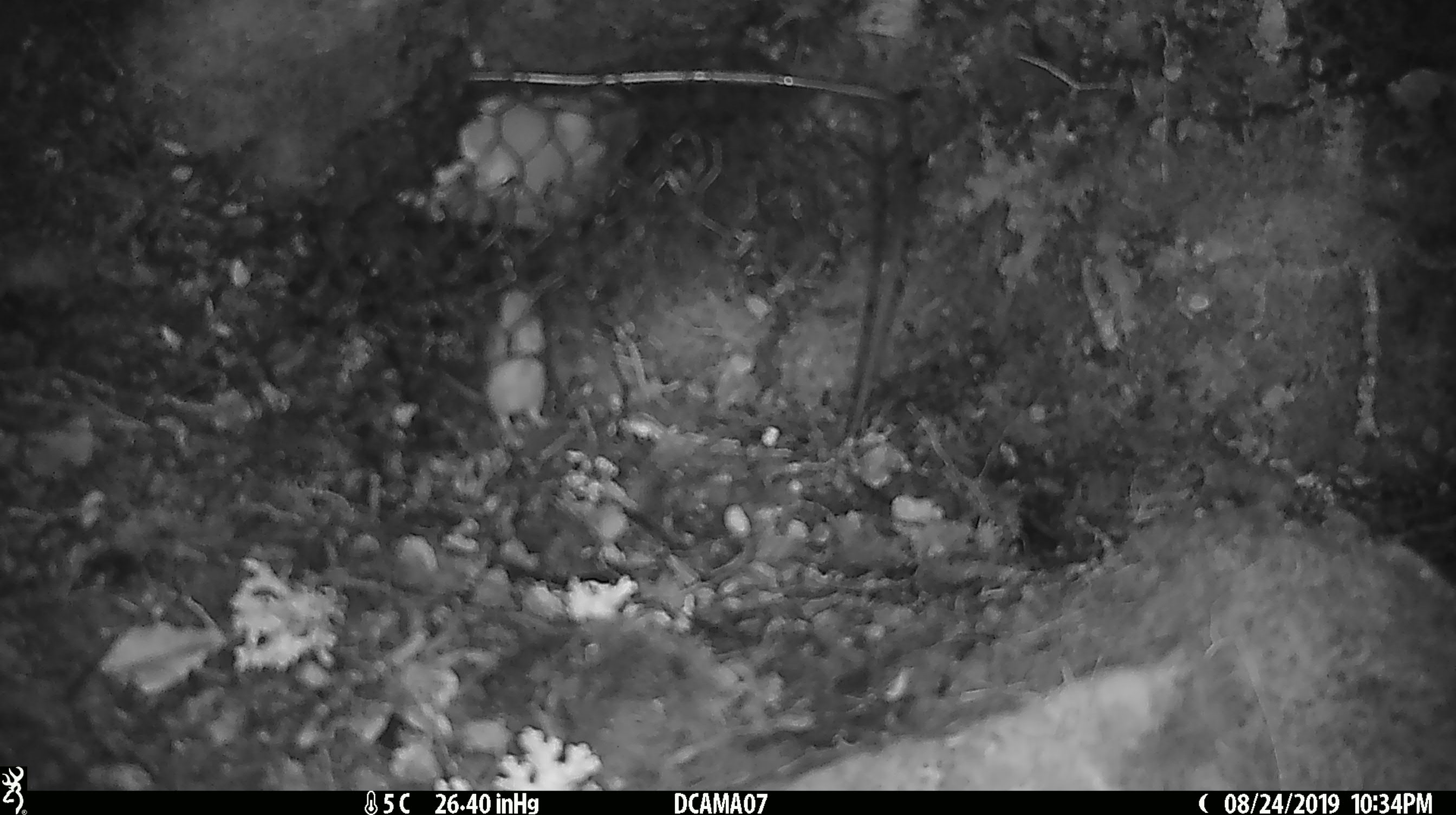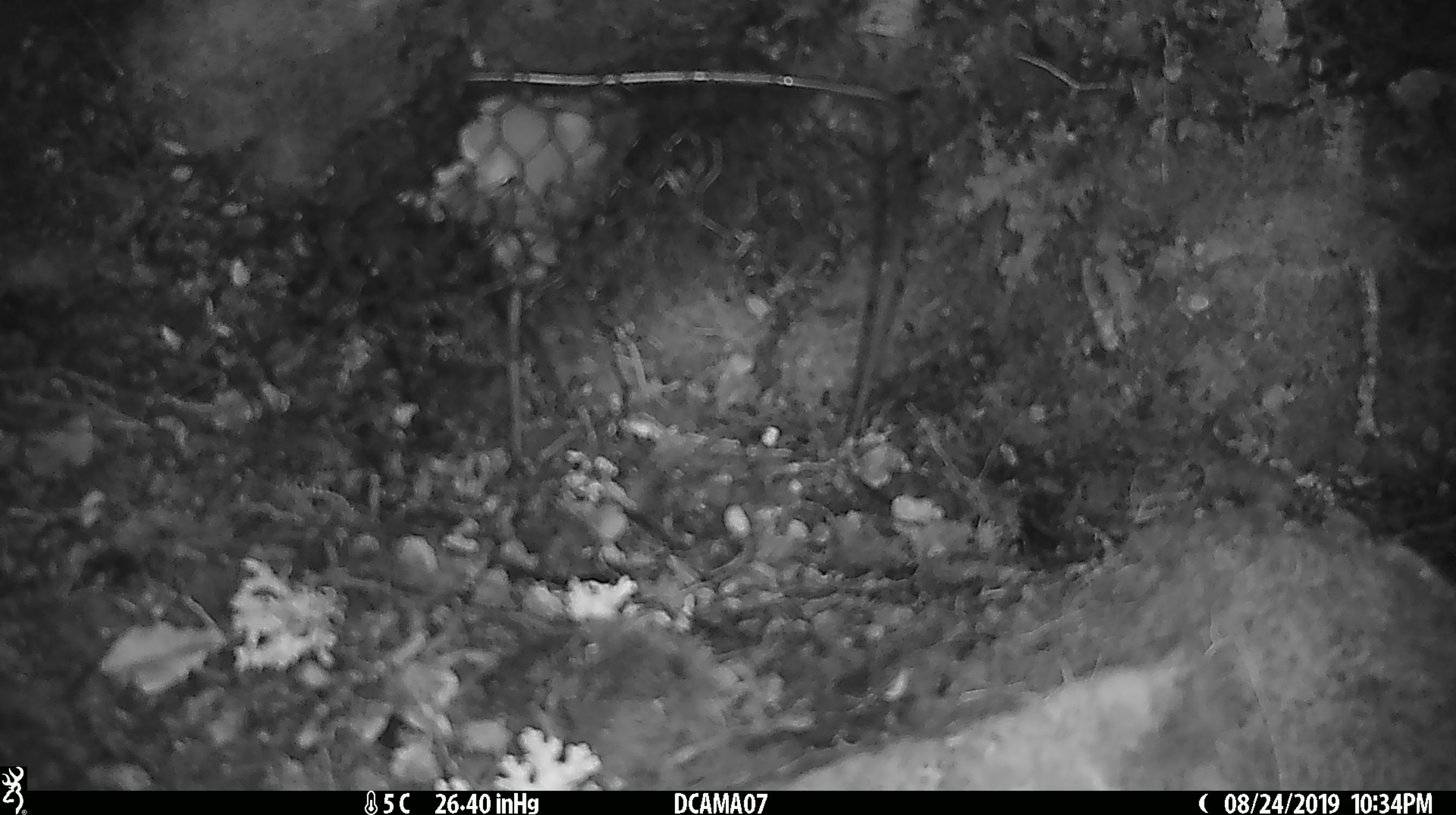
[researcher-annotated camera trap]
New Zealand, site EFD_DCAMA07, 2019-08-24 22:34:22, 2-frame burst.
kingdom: Animalia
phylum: Chordata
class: Mammalia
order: Rodentia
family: Muridae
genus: Mus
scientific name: Mus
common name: mouse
Mouse (Mus).